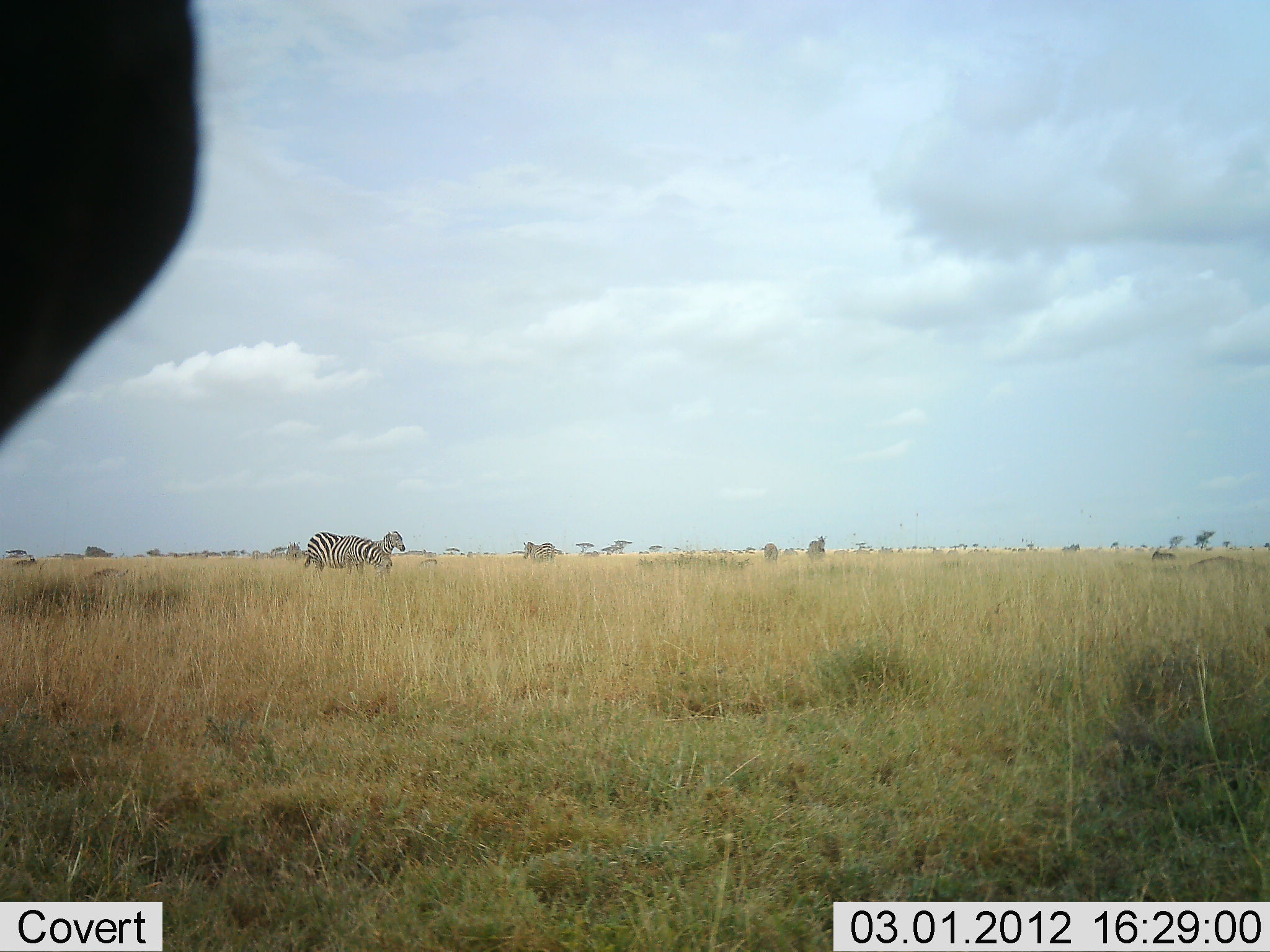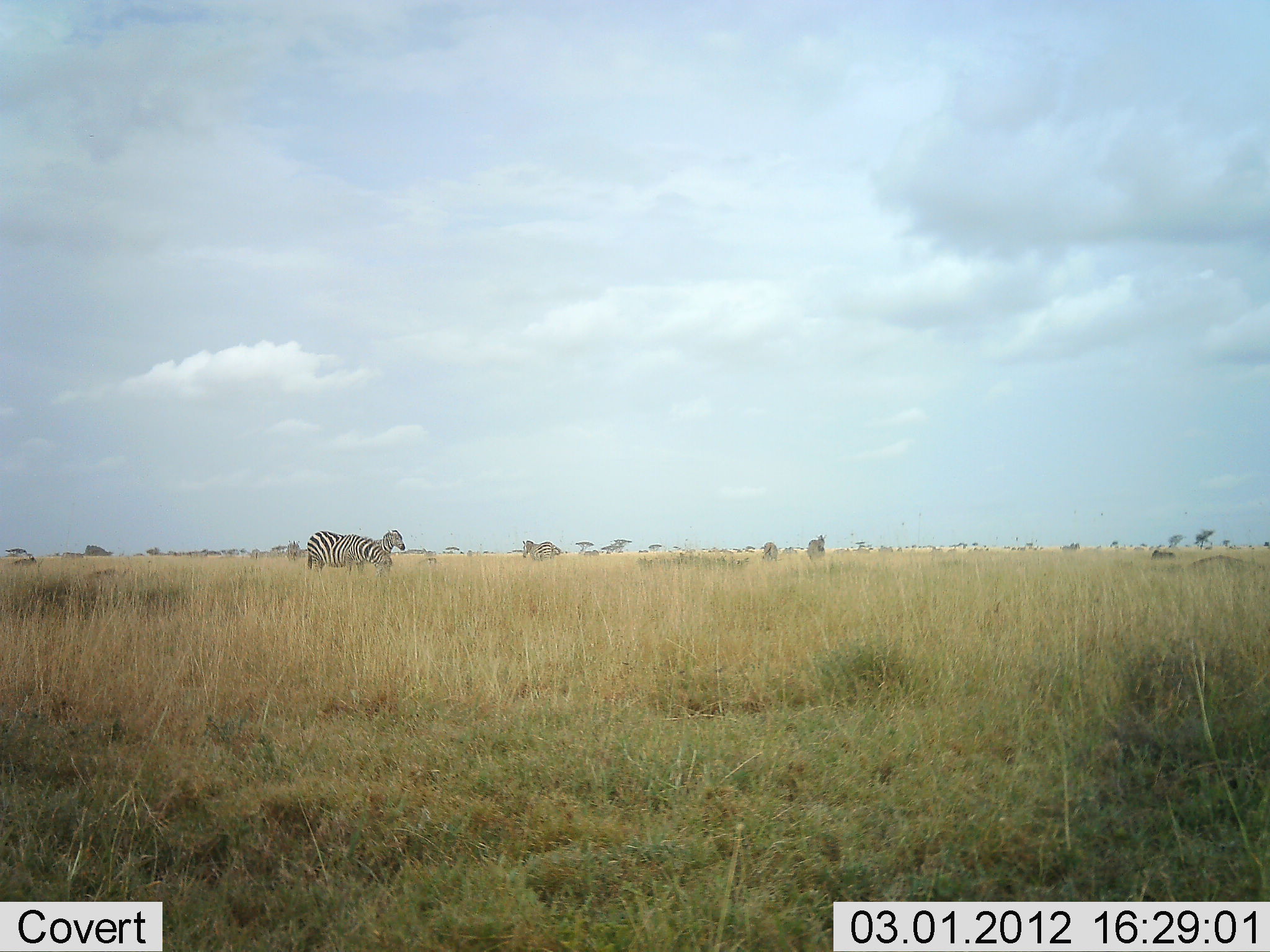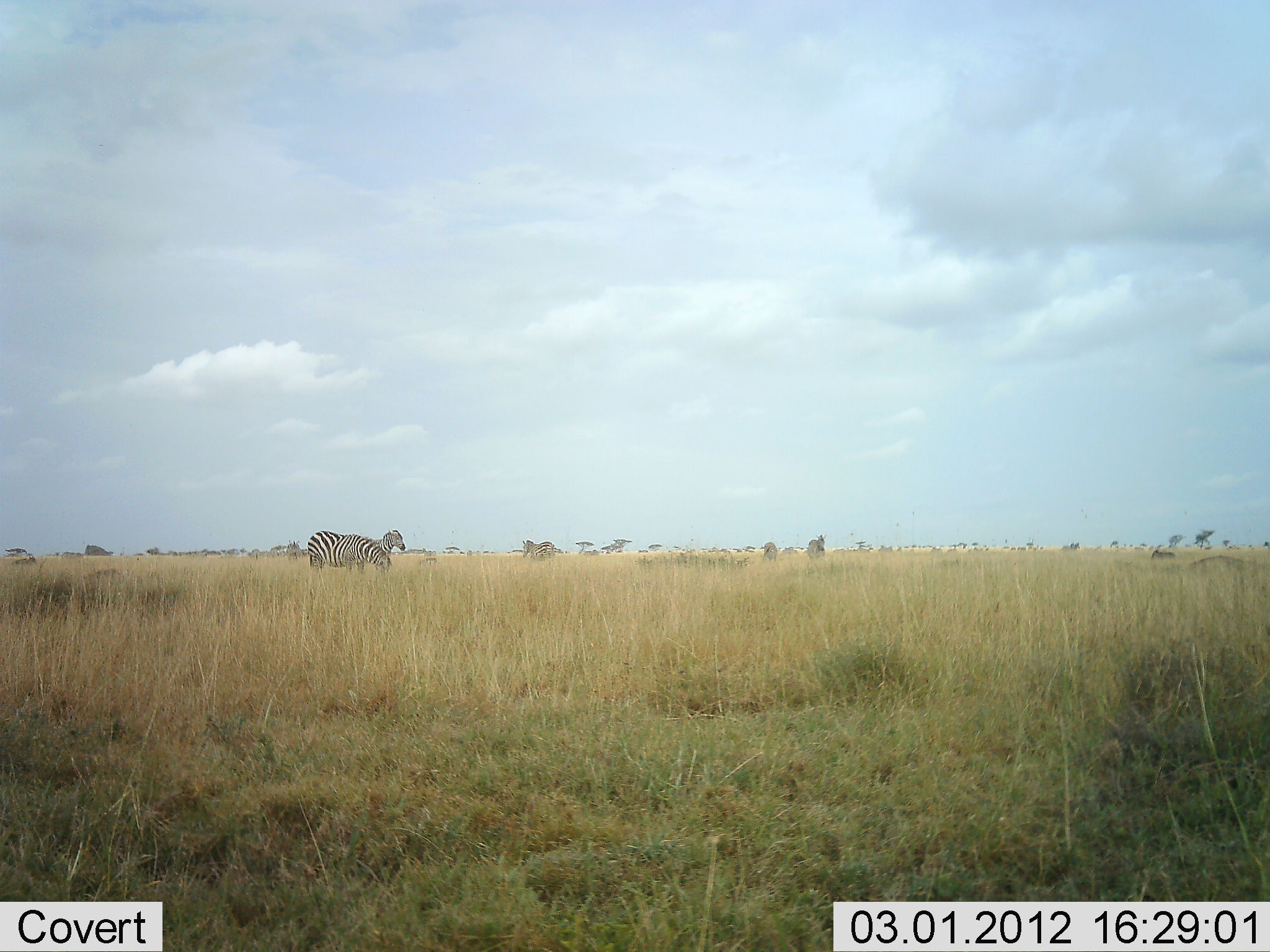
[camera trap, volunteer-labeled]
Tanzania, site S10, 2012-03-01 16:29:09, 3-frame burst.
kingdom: Animalia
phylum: Chordata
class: Mammalia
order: Perissodactyla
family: Equidae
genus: Equus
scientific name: Equus quagga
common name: plains zebra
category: zebra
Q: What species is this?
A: Zebra (plains zebra) (Equus quagga).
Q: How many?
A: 3.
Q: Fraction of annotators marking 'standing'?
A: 86%.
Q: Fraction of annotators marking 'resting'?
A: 0%.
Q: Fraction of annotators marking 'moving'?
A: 14%.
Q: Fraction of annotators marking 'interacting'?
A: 0%.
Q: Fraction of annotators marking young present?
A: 7%.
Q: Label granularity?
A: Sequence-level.